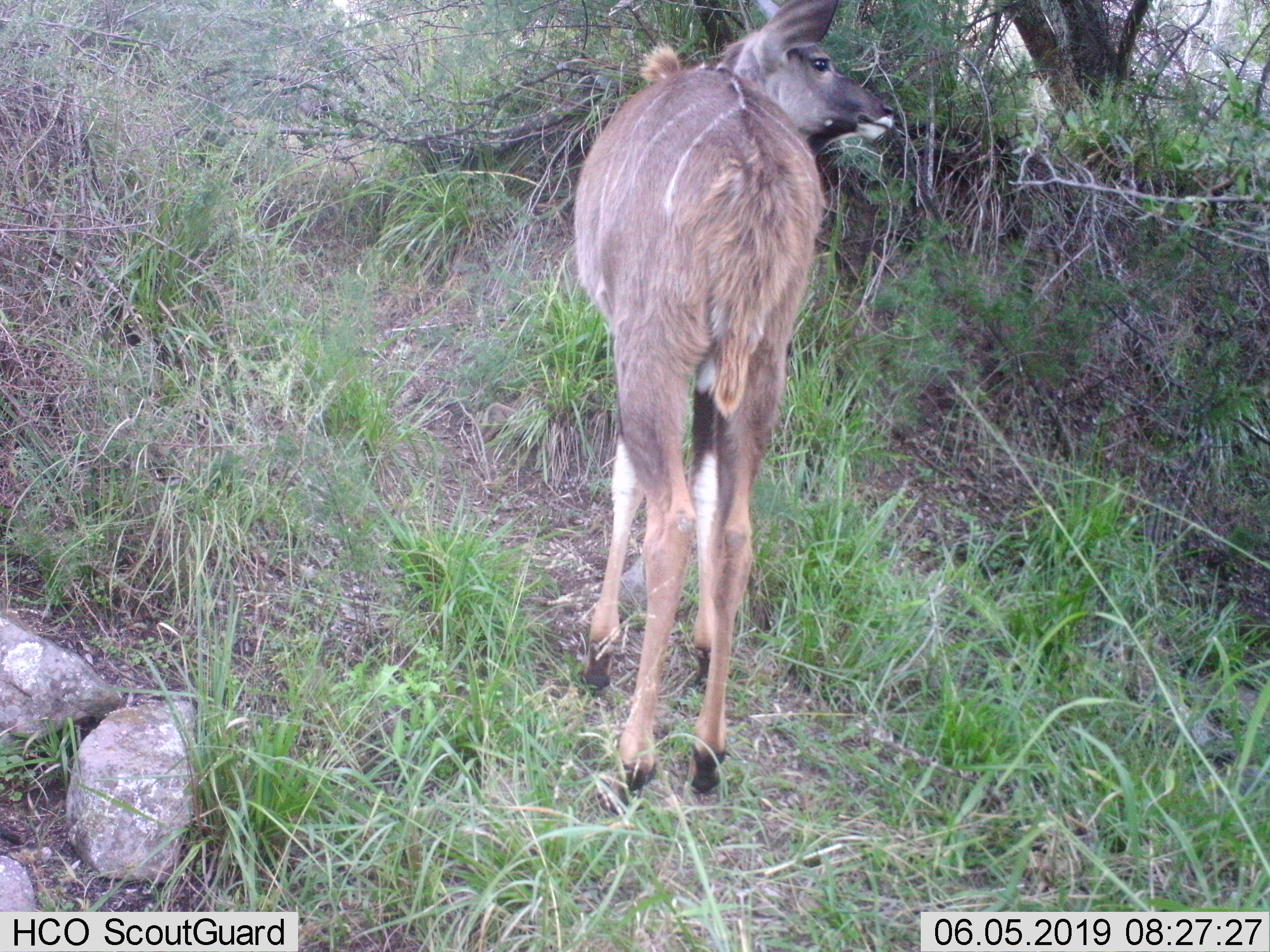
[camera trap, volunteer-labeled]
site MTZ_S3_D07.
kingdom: Animalia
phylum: Chordata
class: Mammalia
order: Artiodactyla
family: Bovidae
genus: Tragelaphus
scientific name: Tragelaphus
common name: kudu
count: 1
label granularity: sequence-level